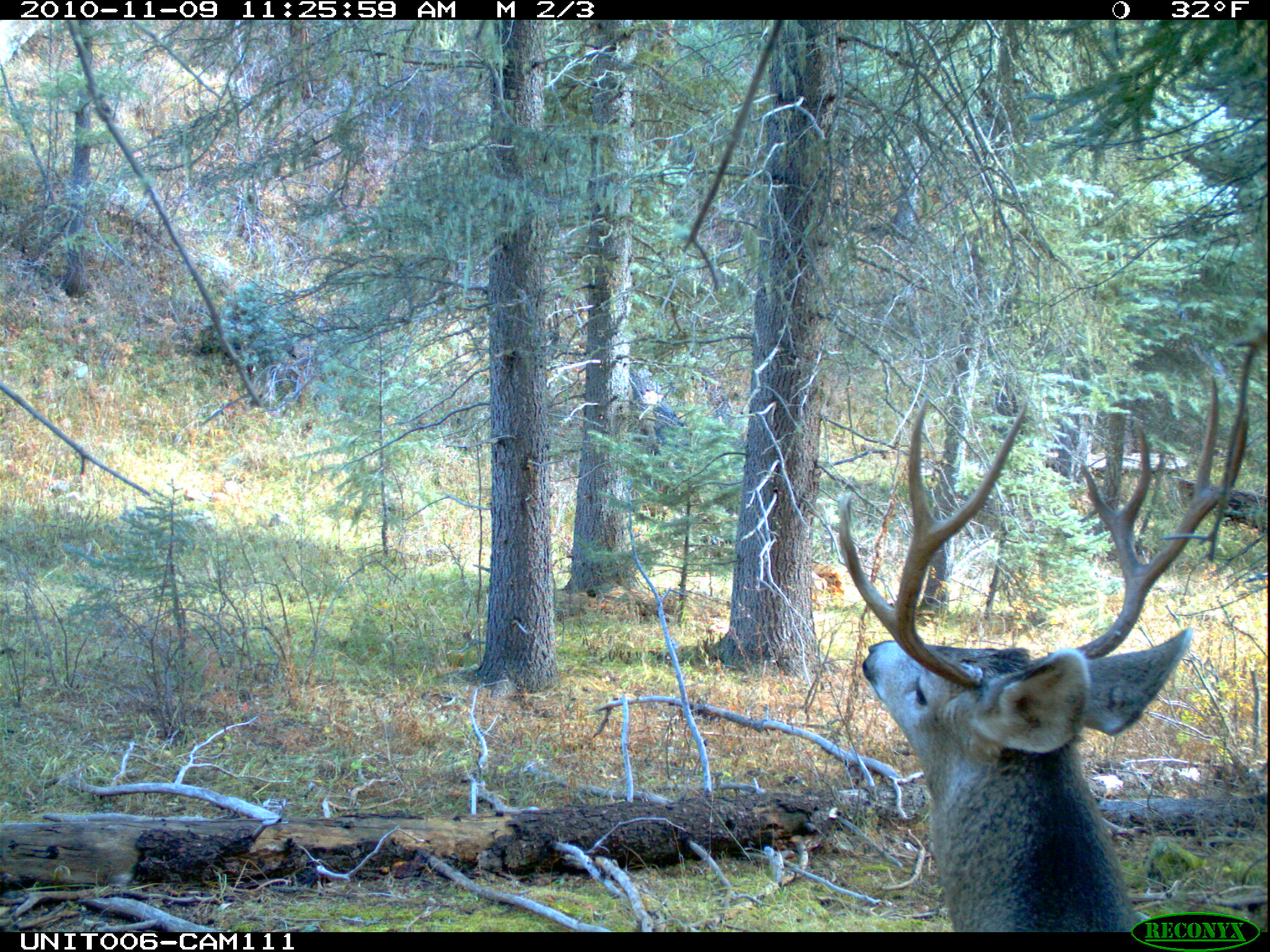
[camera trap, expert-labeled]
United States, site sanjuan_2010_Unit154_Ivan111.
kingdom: Animalia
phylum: Chordata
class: Mammalia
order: Artiodactyla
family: Cervidae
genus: Odocoileus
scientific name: Odocoileus hemionus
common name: mule deer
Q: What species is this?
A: Odocoileus hemionus (mule deer).